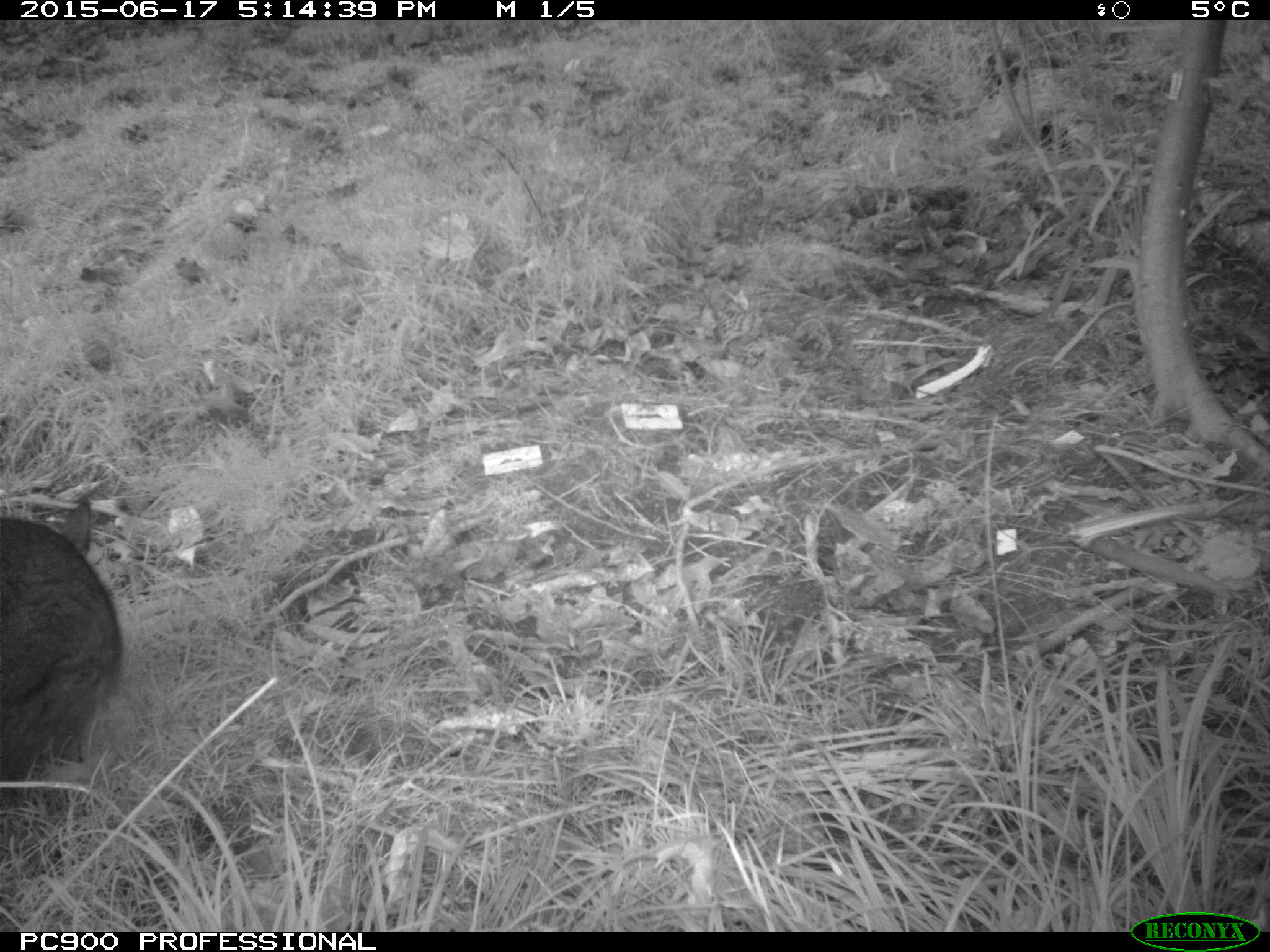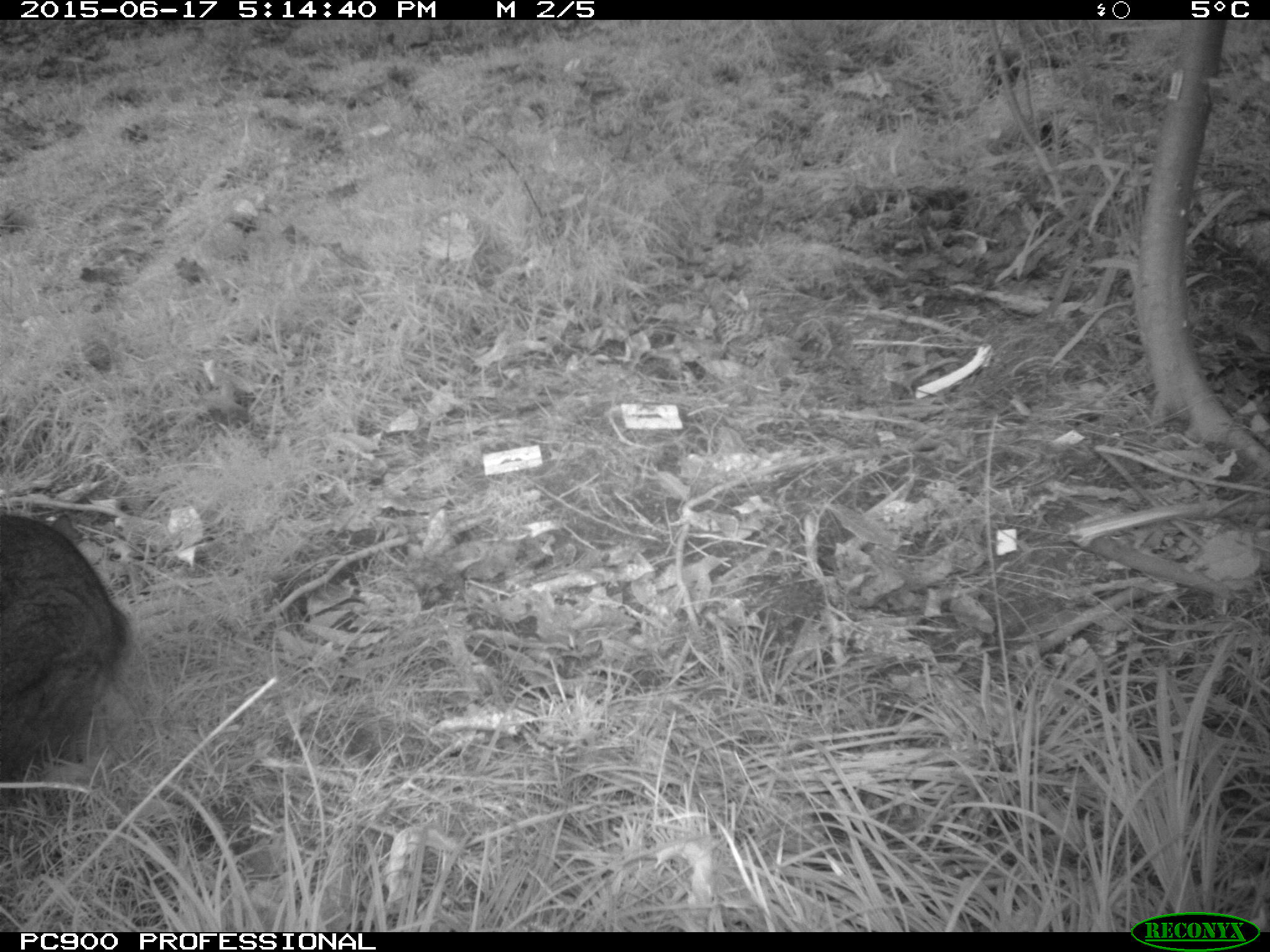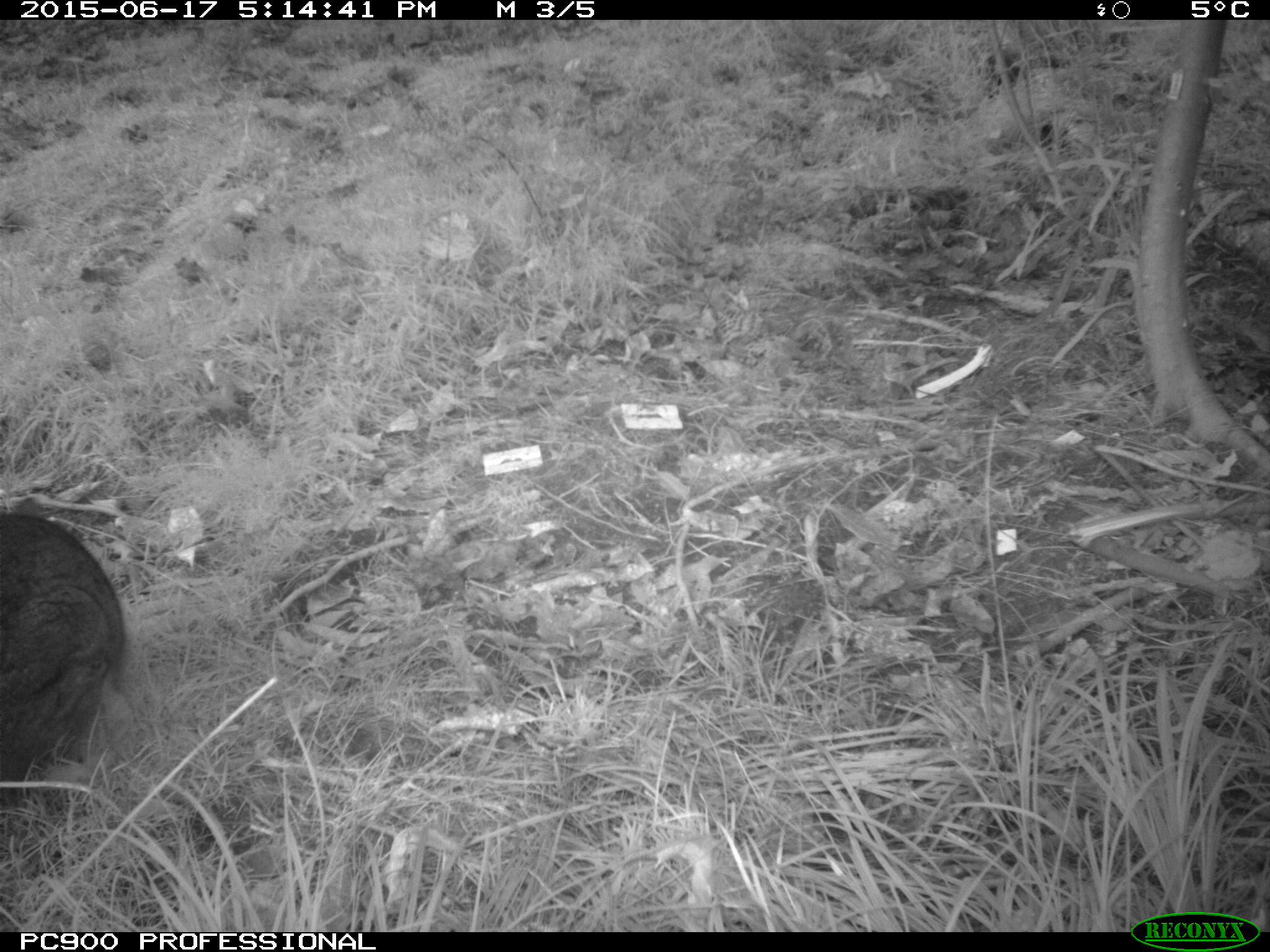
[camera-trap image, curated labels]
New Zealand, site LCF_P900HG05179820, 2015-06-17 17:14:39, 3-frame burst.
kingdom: Animalia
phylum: Chordata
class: Mammalia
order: Diprotodontia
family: Macropodidae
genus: Notamacropus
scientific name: Notamacropus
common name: wallaby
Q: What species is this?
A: Wallaby (Notamacropus).